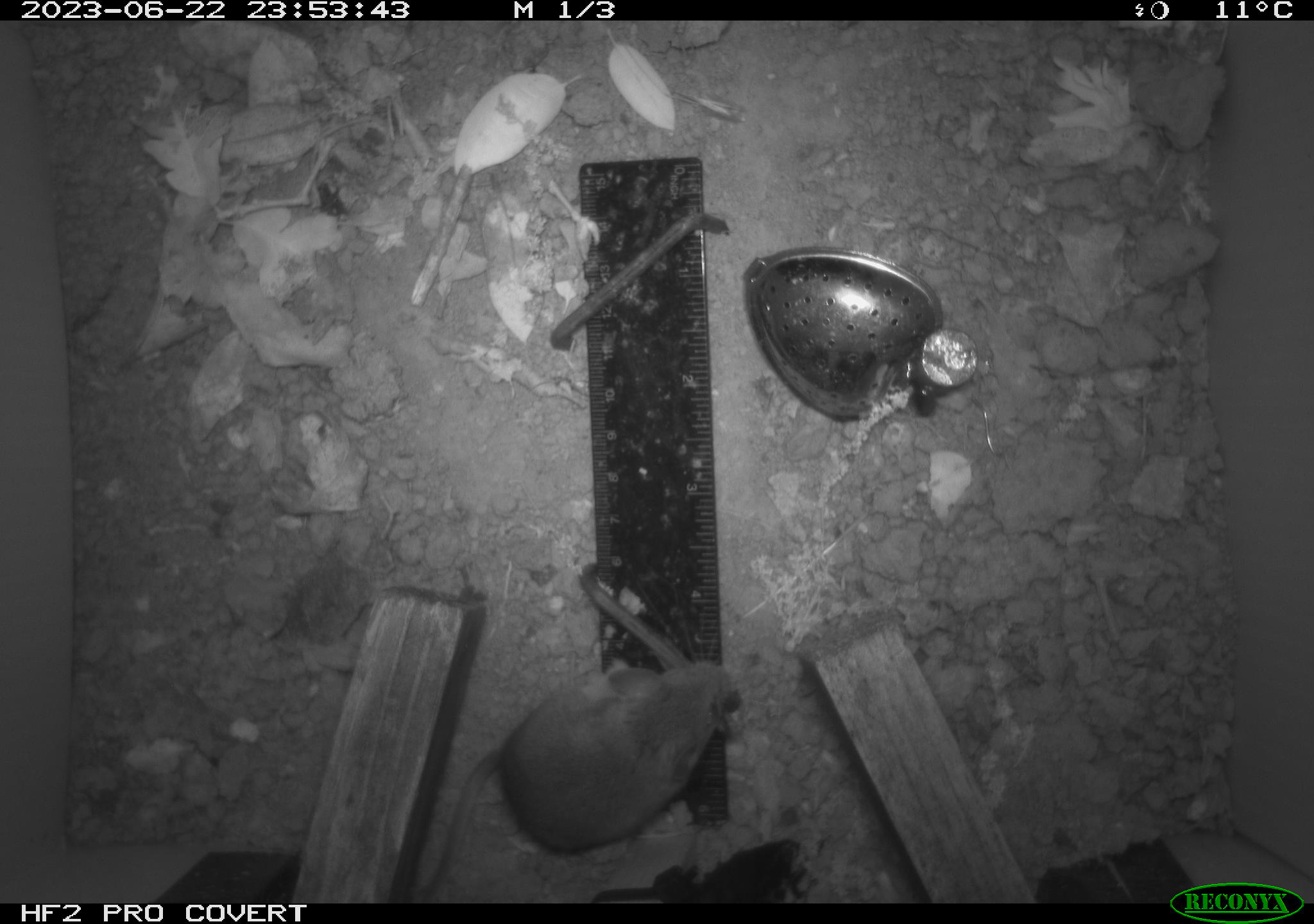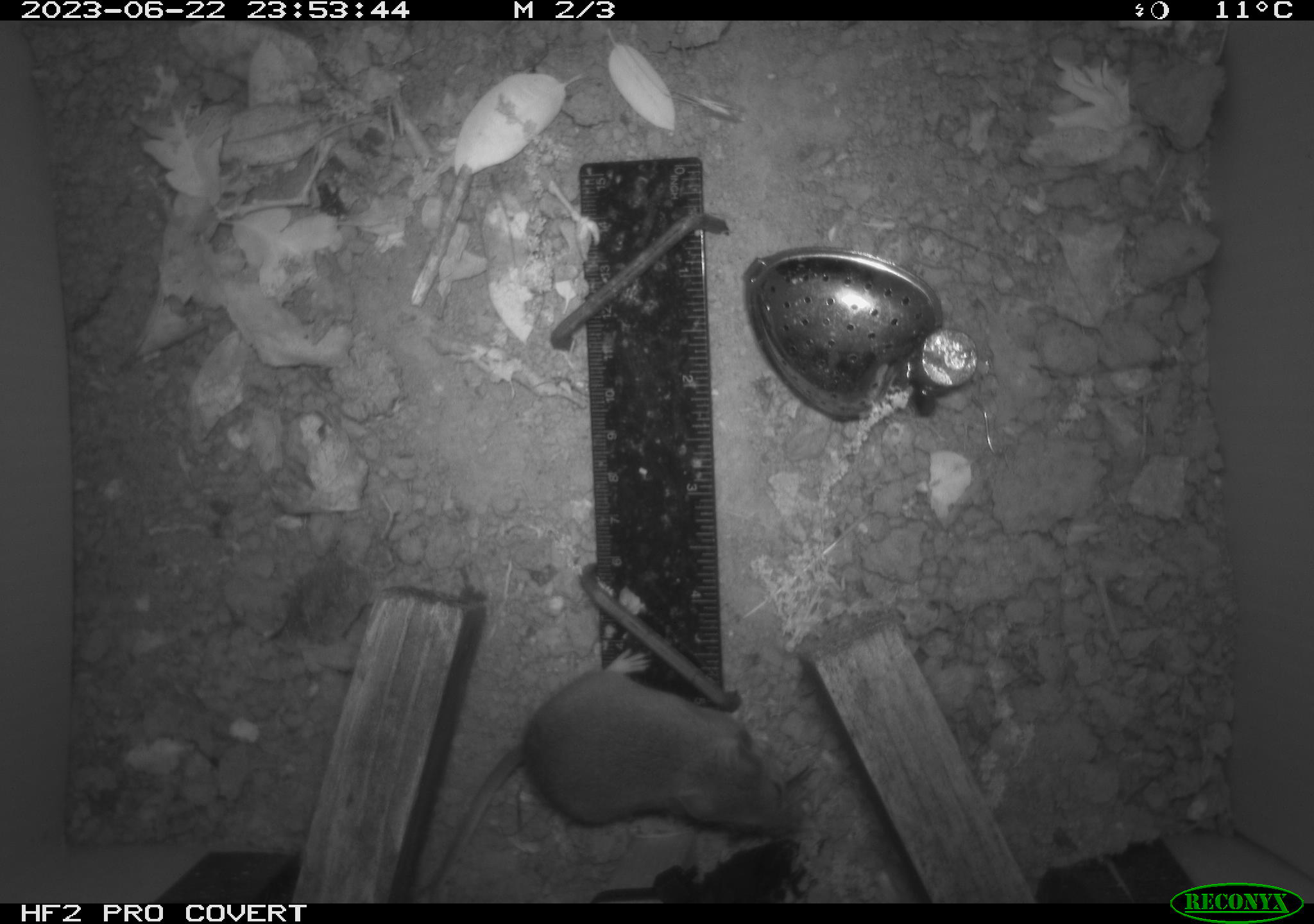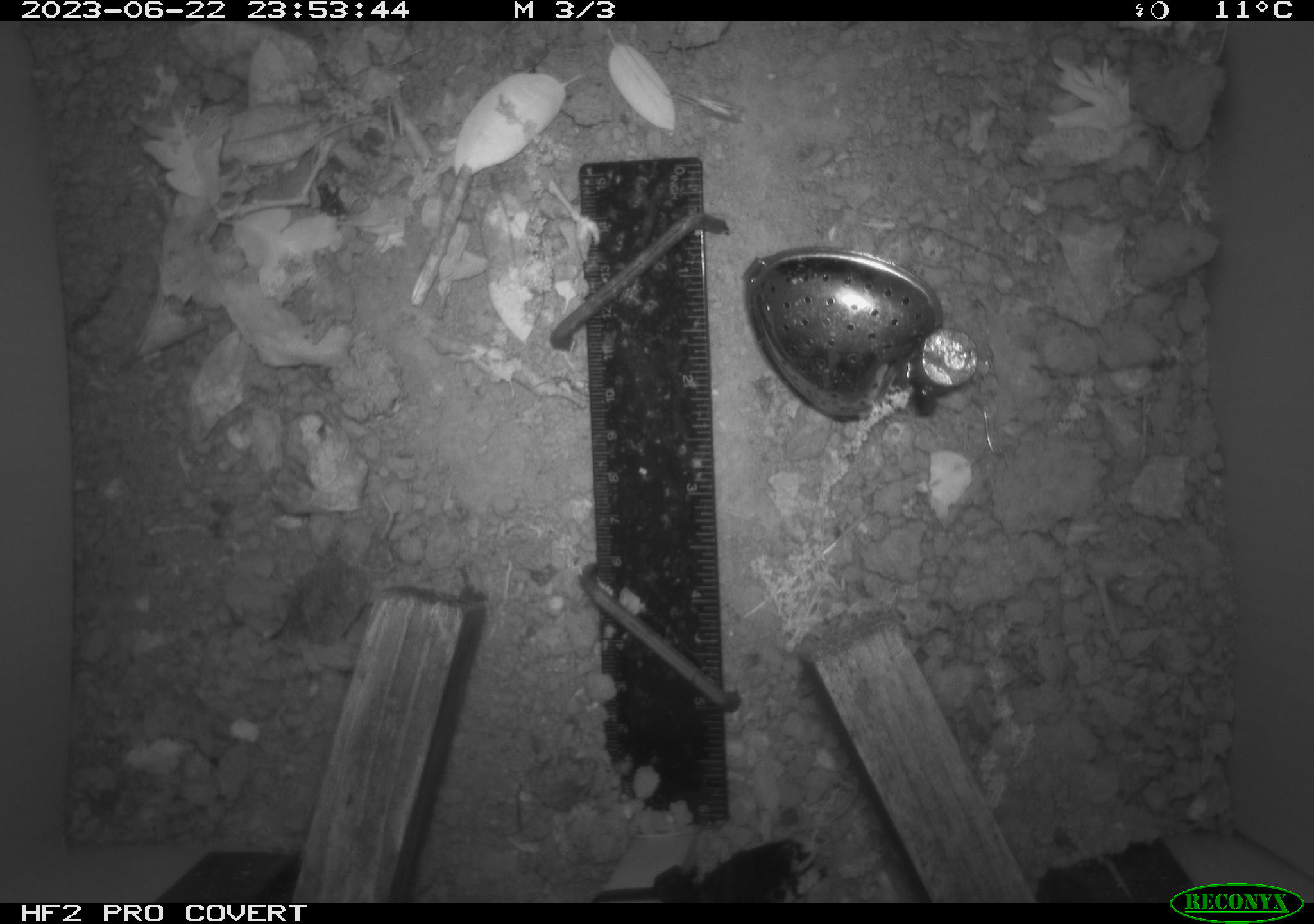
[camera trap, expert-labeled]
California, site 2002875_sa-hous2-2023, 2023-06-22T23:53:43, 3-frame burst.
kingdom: Animalia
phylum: Chordata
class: Mammalia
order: Rodentia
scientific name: Rodentia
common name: mouse species